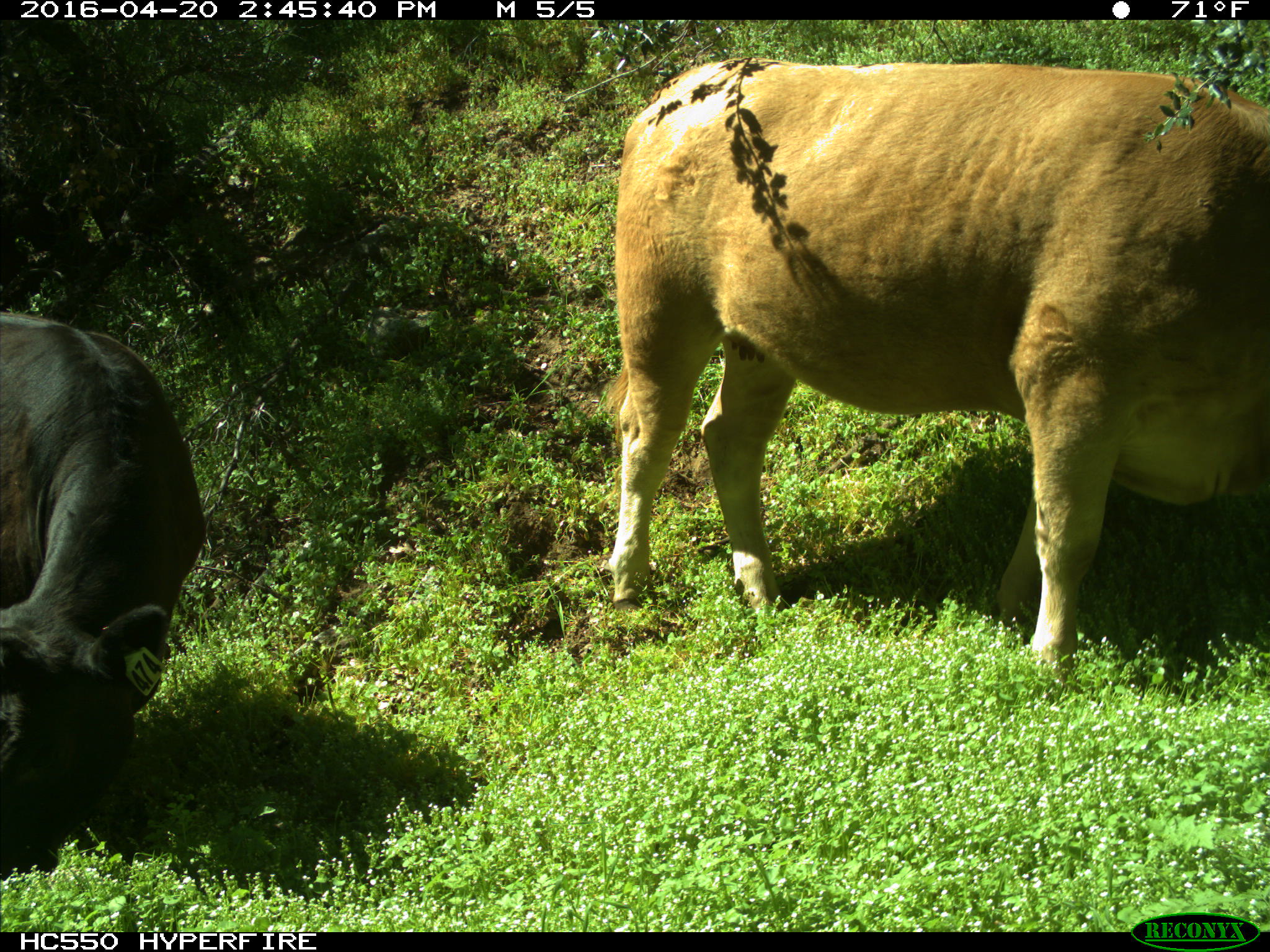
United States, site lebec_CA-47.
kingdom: Animalia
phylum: Chordata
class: Mammalia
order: Artiodactyla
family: Bovidae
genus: Bos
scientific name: Bos taurus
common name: domestic cow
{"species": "Bos taurus (domestic cow)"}